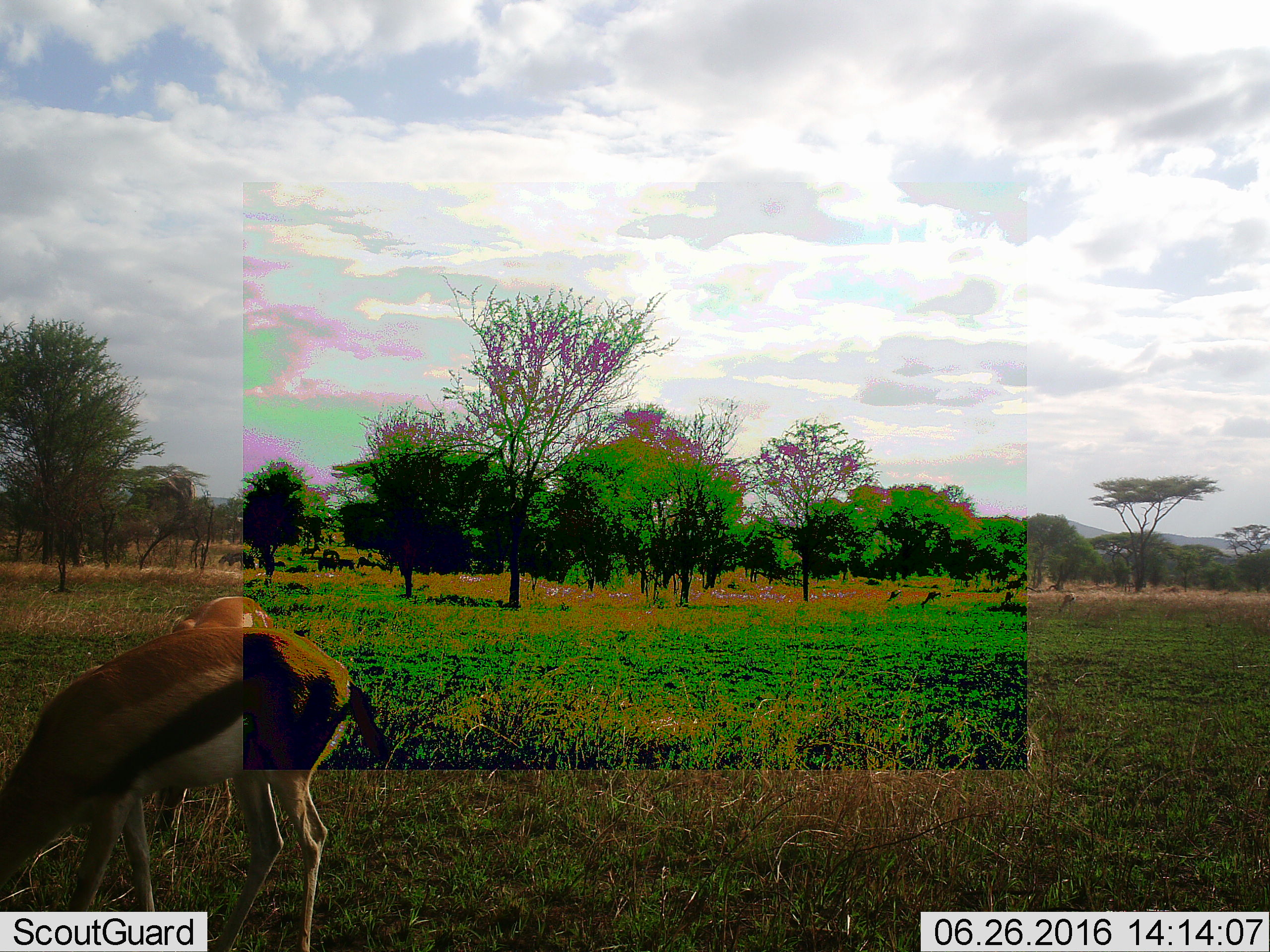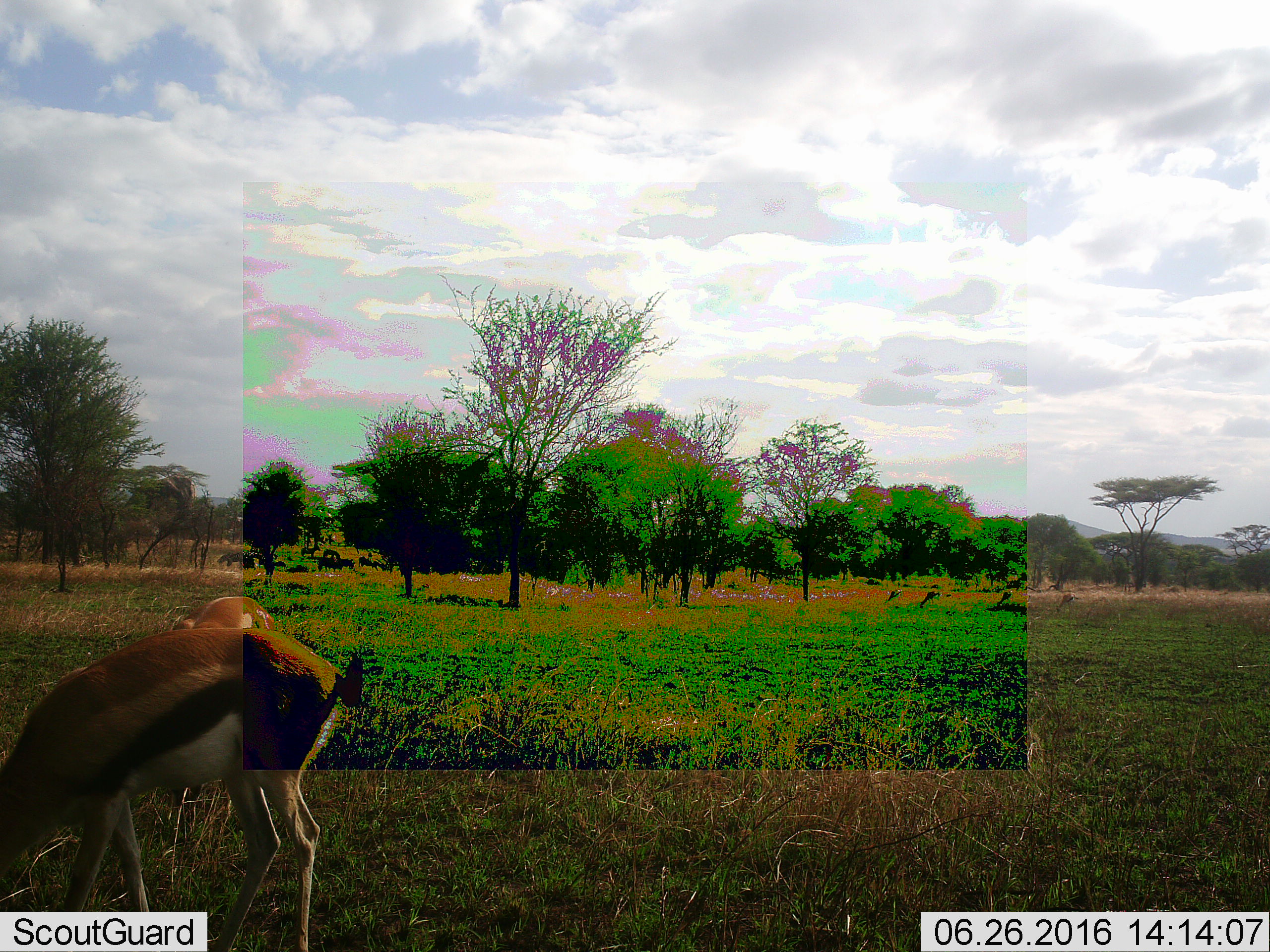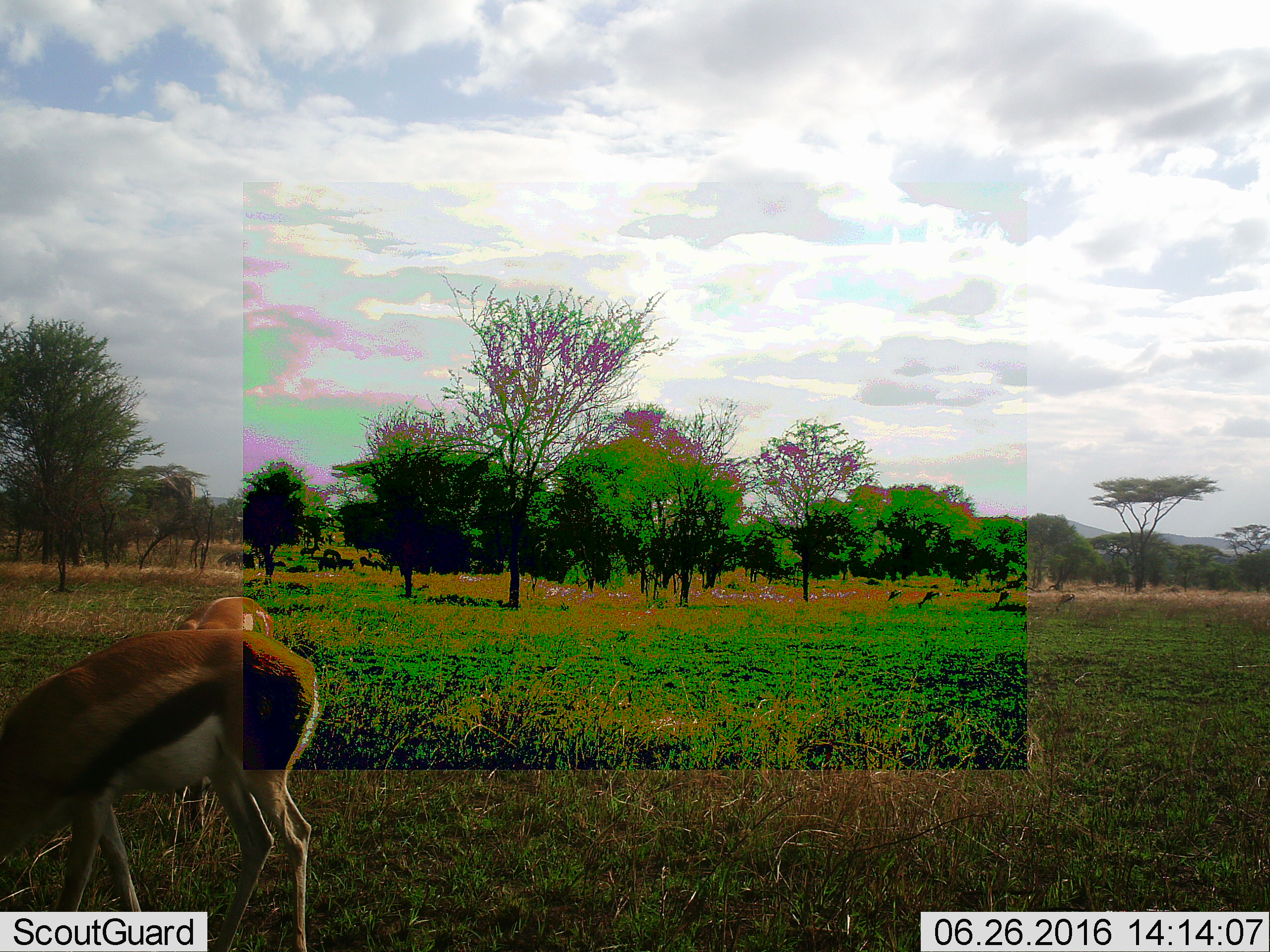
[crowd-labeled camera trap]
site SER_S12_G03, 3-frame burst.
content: unidentified animal